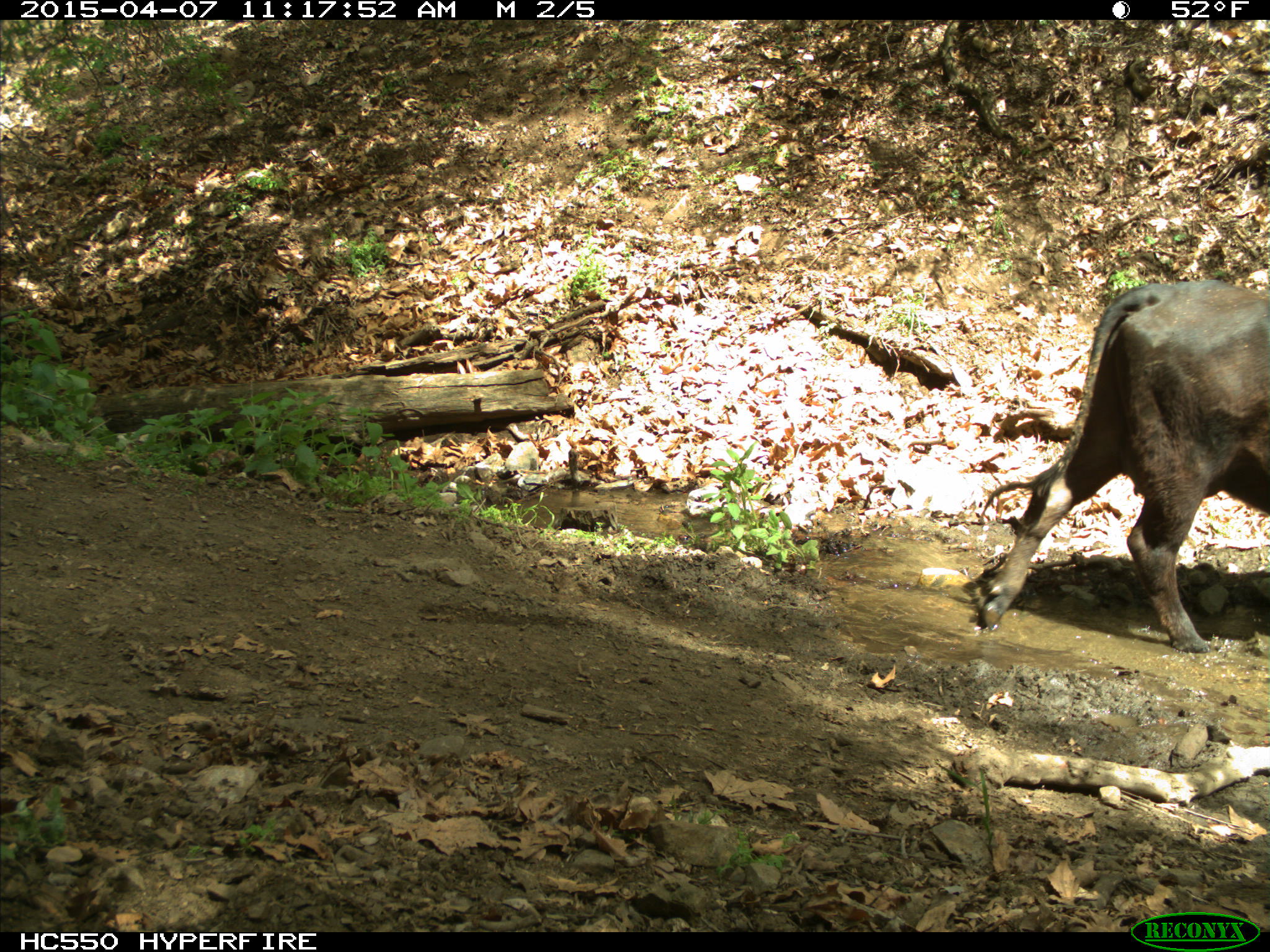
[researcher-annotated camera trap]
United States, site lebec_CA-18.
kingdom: Animalia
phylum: Chordata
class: Mammalia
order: Artiodactyla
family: Bovidae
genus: Bos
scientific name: Bos taurus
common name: domestic cow